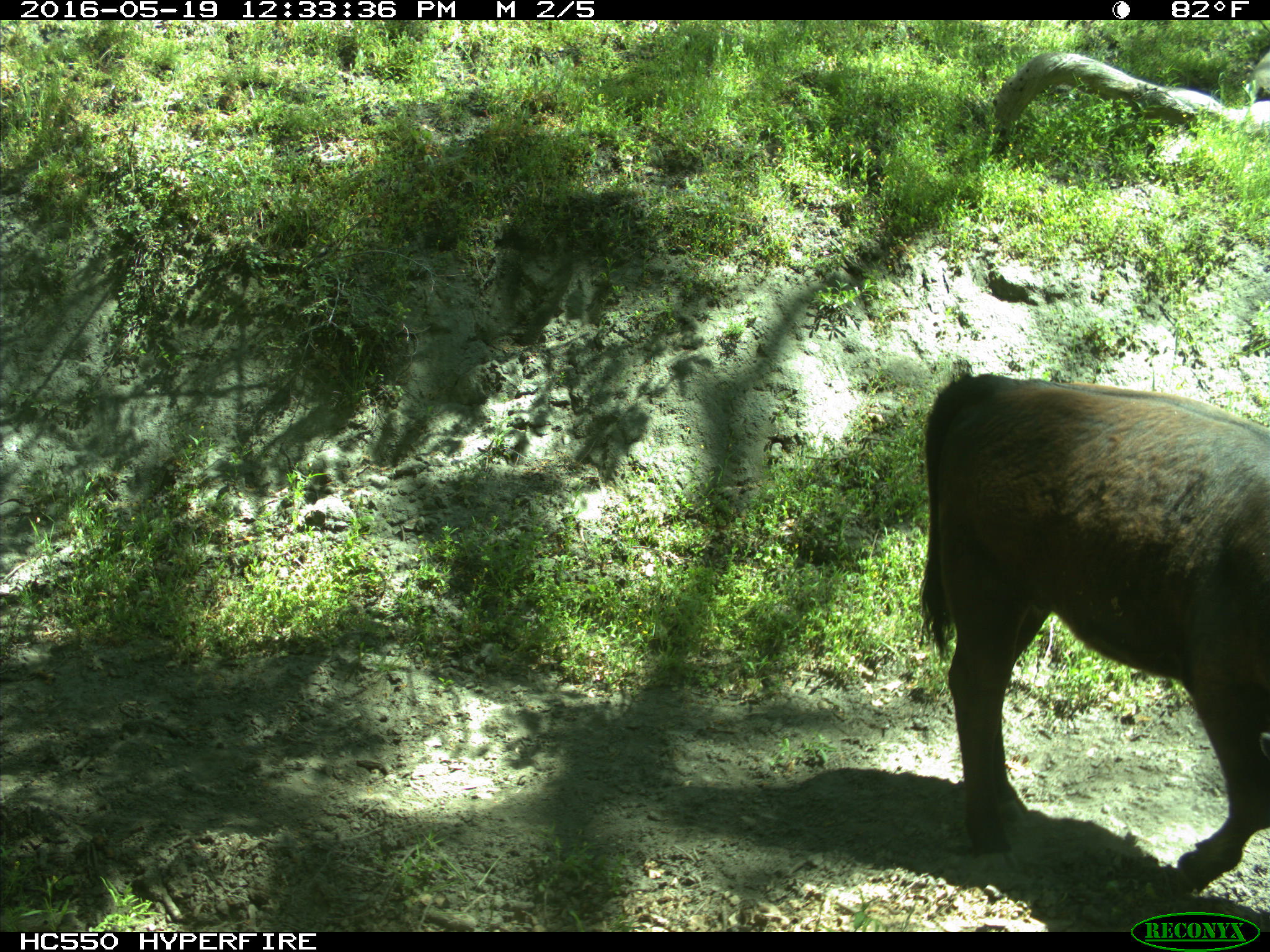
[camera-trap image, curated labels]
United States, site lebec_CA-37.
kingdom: Animalia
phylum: Chordata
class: Mammalia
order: Artiodactyla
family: Bovidae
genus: Bos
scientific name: Bos taurus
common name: domestic cow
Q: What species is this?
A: Bos taurus (domestic cow).